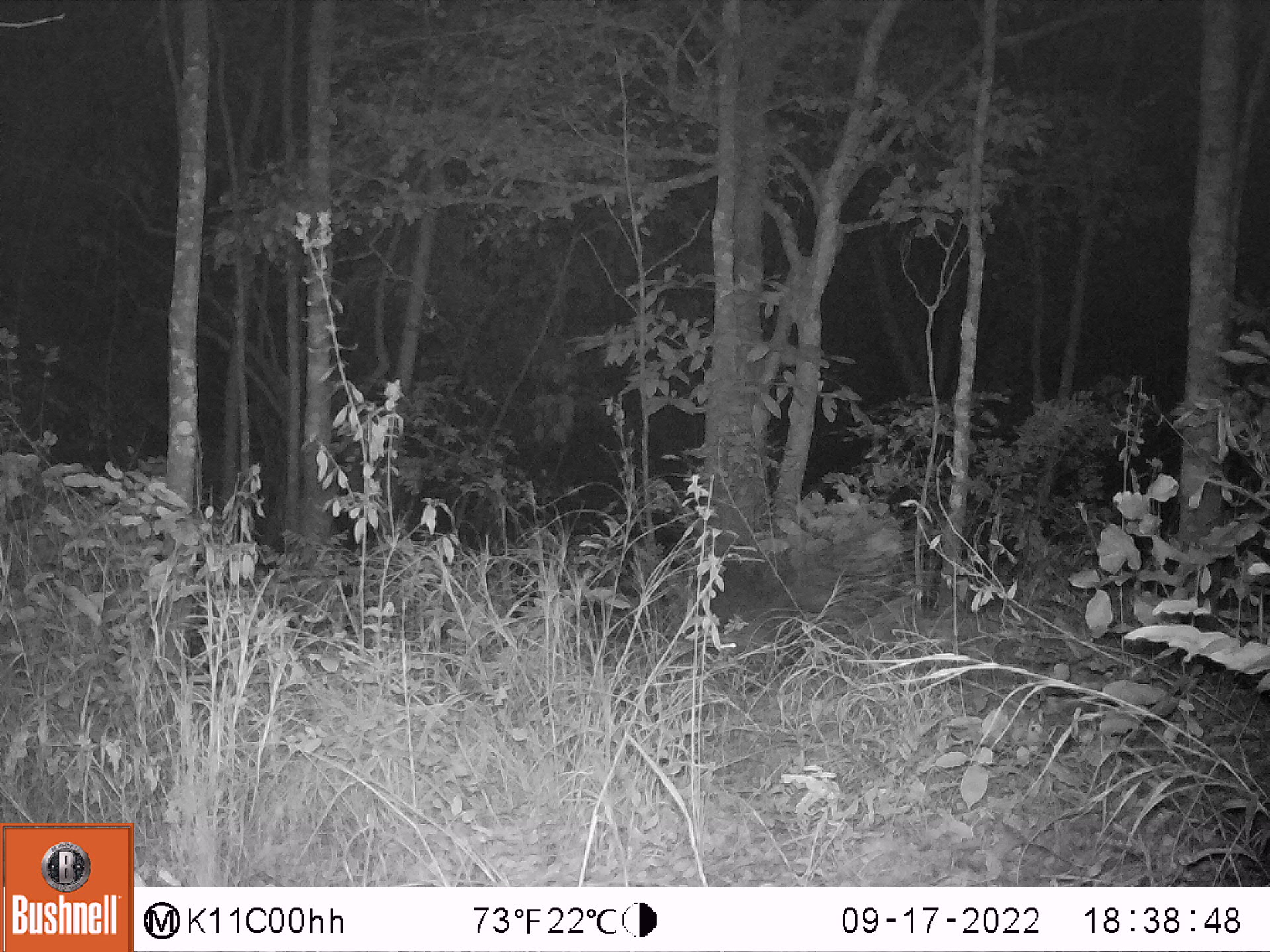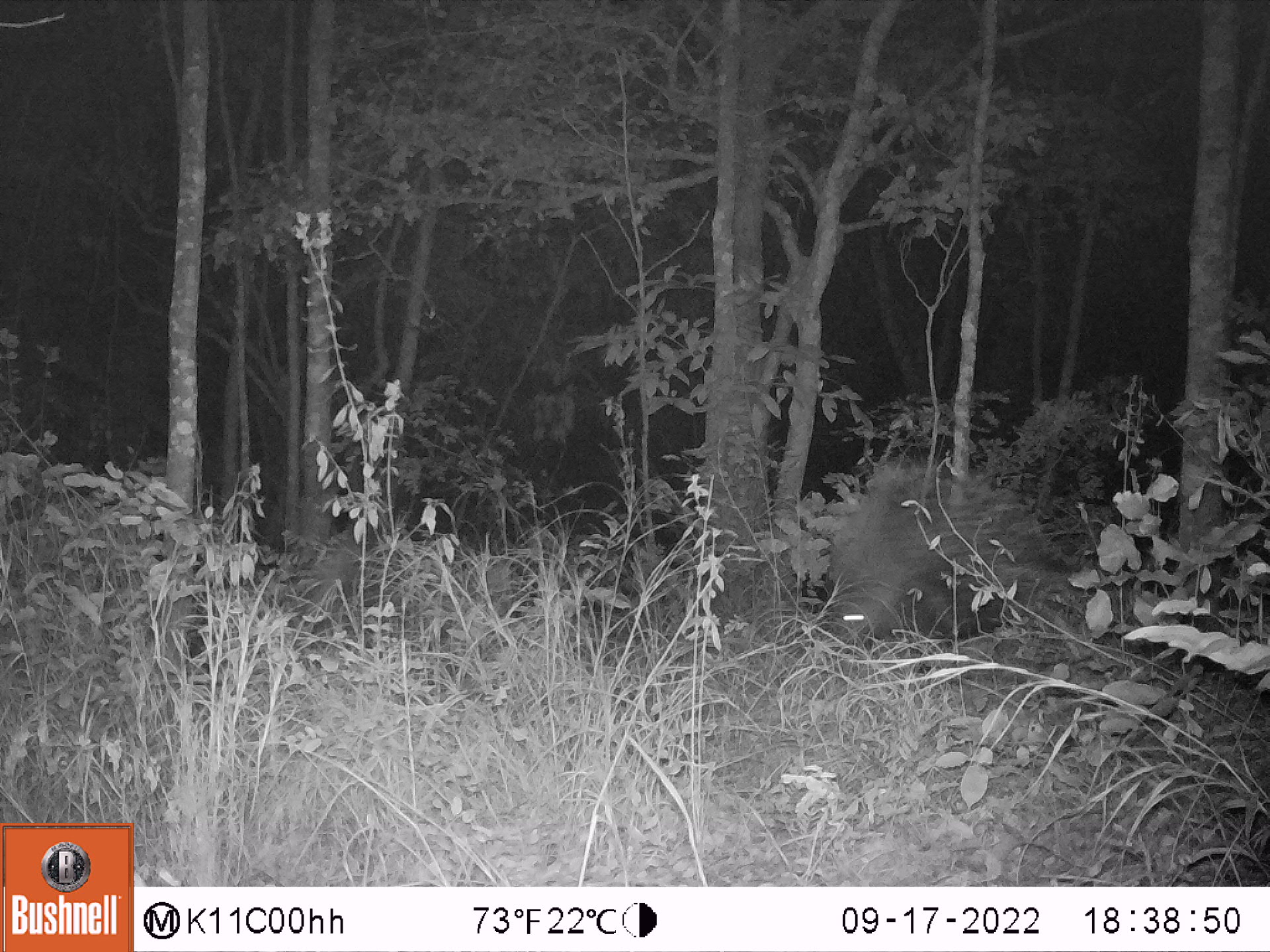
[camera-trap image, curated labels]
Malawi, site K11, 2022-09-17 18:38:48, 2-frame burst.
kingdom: Animalia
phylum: Chordata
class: Mammalia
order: Rodentia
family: Hystricidae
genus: Hystrix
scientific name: Hystrix africaeaustralis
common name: cape porcupine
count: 1